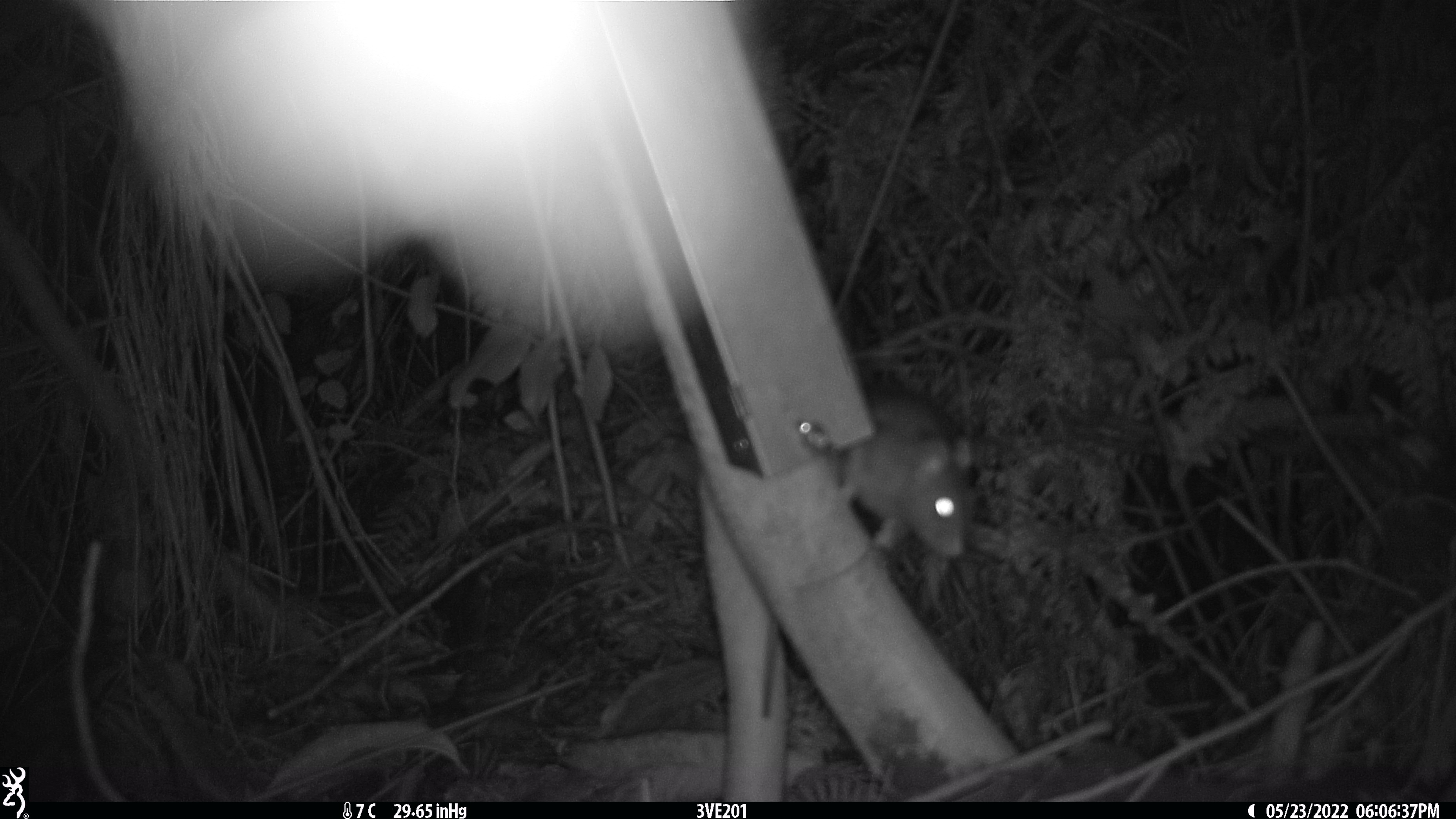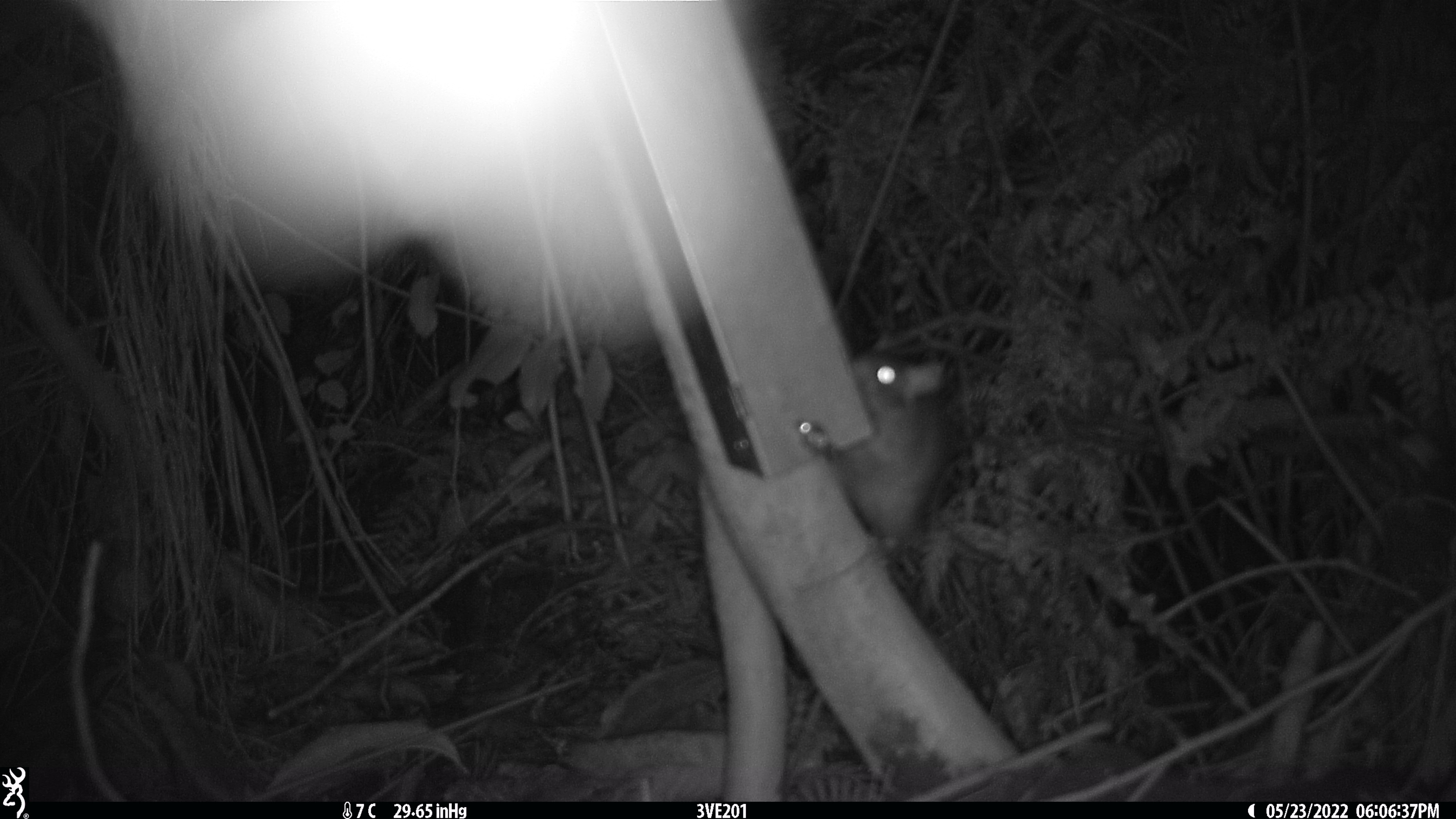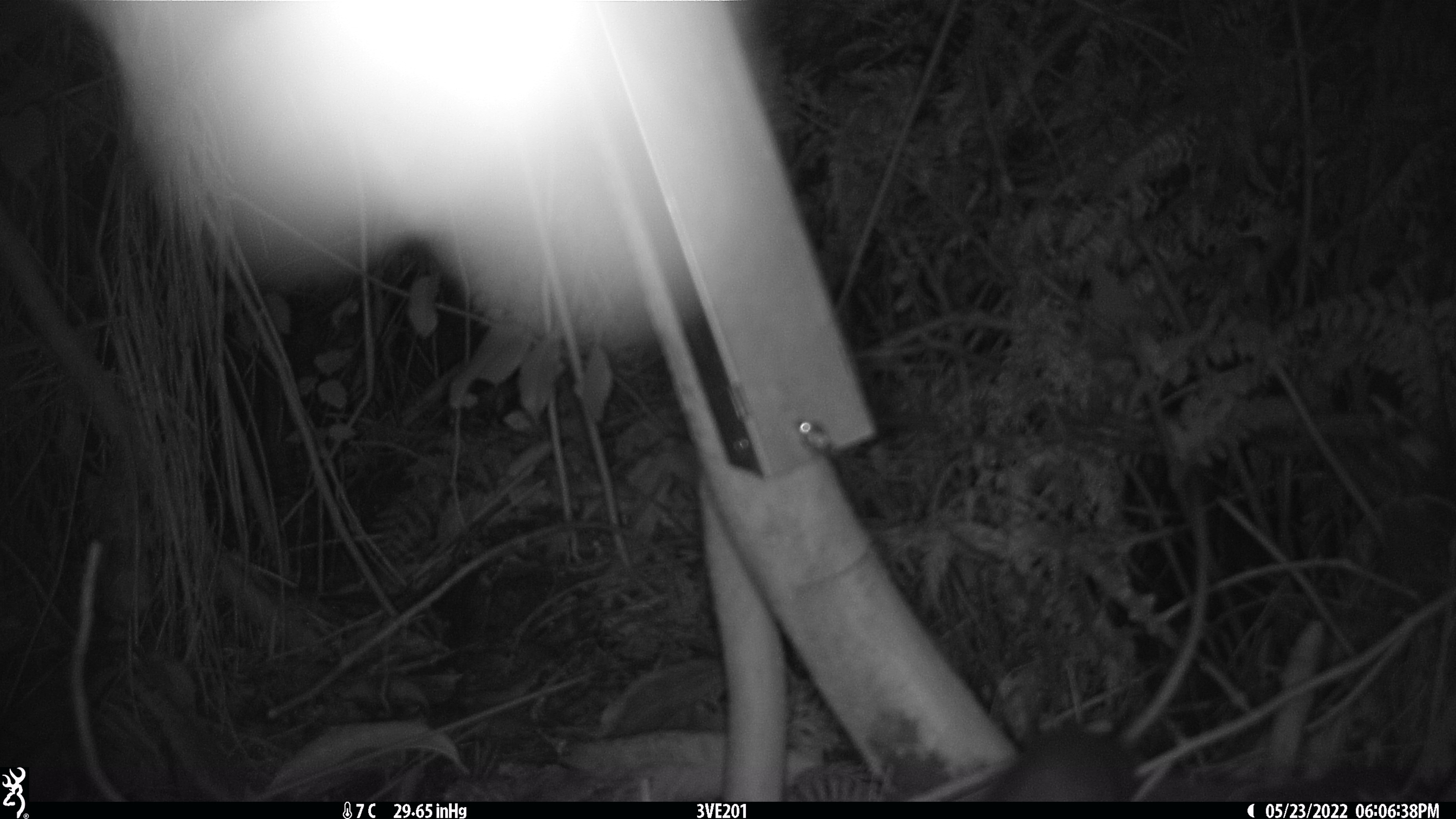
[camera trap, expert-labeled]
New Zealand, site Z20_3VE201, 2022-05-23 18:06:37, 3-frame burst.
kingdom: Animalia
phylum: Chordata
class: Mammalia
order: Rodentia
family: Muridae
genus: Rattus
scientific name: Rattus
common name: rat